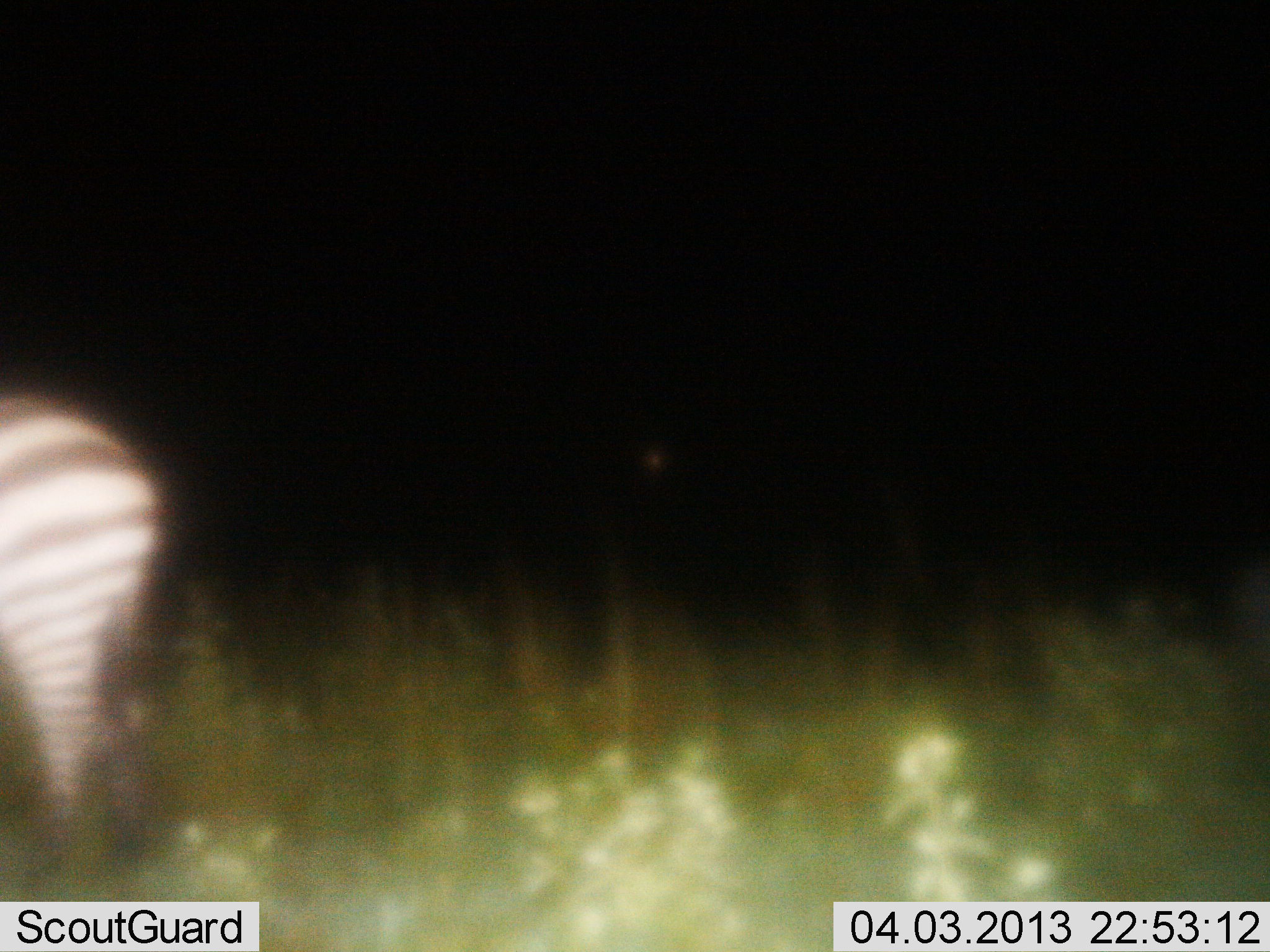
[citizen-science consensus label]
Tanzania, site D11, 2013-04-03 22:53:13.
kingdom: Animalia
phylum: Chordata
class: Mammalia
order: Perissodactyla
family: Equidae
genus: Equus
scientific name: Equus quagga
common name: plains zebra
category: zebra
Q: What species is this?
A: Zebra (plains zebra) (Equus quagga).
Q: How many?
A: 1.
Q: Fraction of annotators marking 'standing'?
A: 90%.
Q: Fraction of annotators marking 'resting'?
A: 0%.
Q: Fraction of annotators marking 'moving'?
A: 6%.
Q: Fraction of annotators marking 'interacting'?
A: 0%.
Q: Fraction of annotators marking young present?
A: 0%.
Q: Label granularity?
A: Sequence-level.